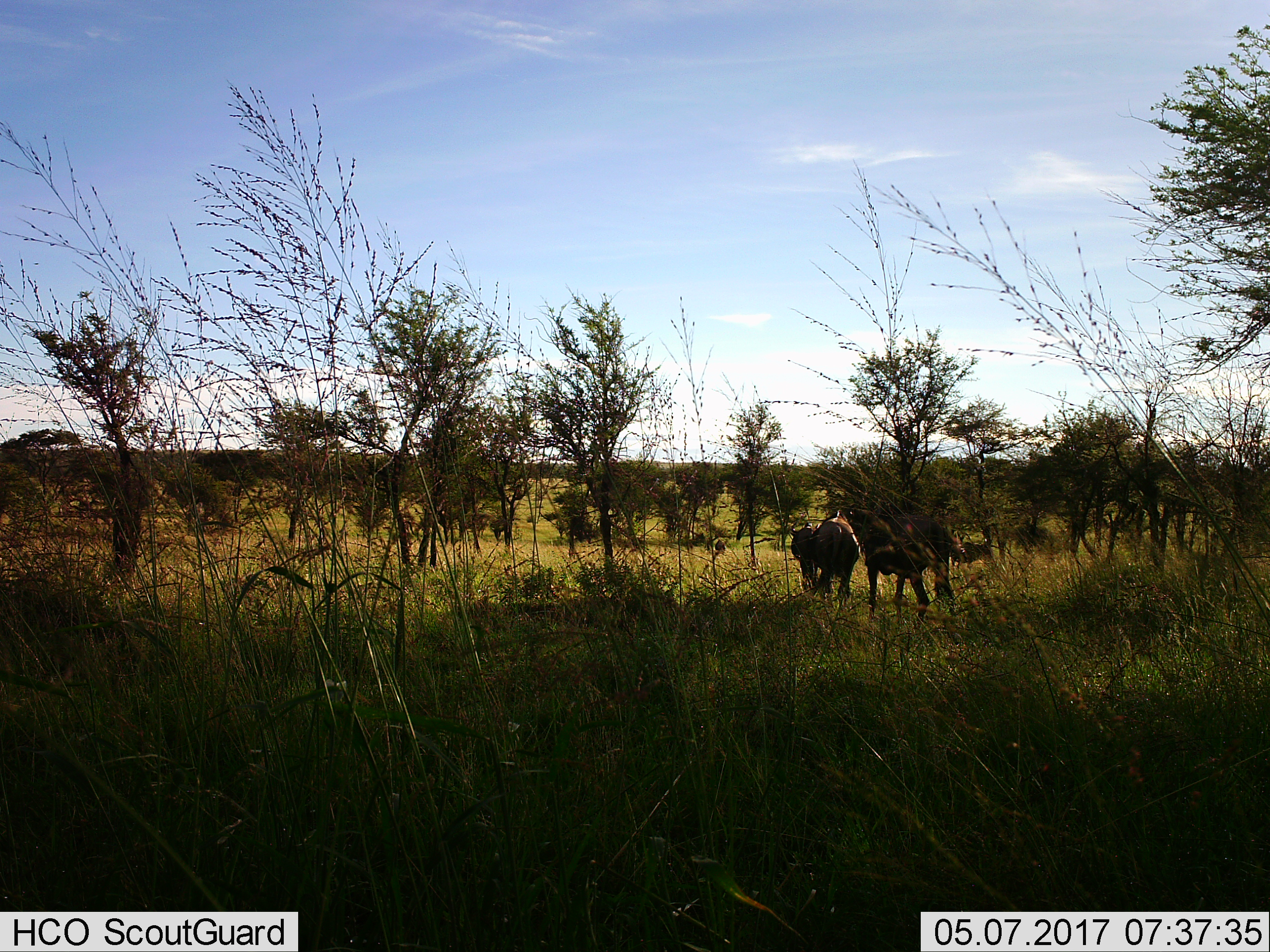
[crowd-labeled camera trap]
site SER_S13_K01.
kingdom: Animalia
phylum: Chordata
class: Mammalia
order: Artiodactyla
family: Bovidae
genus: Connochaetes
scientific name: Connochaetes taurinus taurinus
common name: blue wildebeest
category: wildebeestblue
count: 4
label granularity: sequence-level